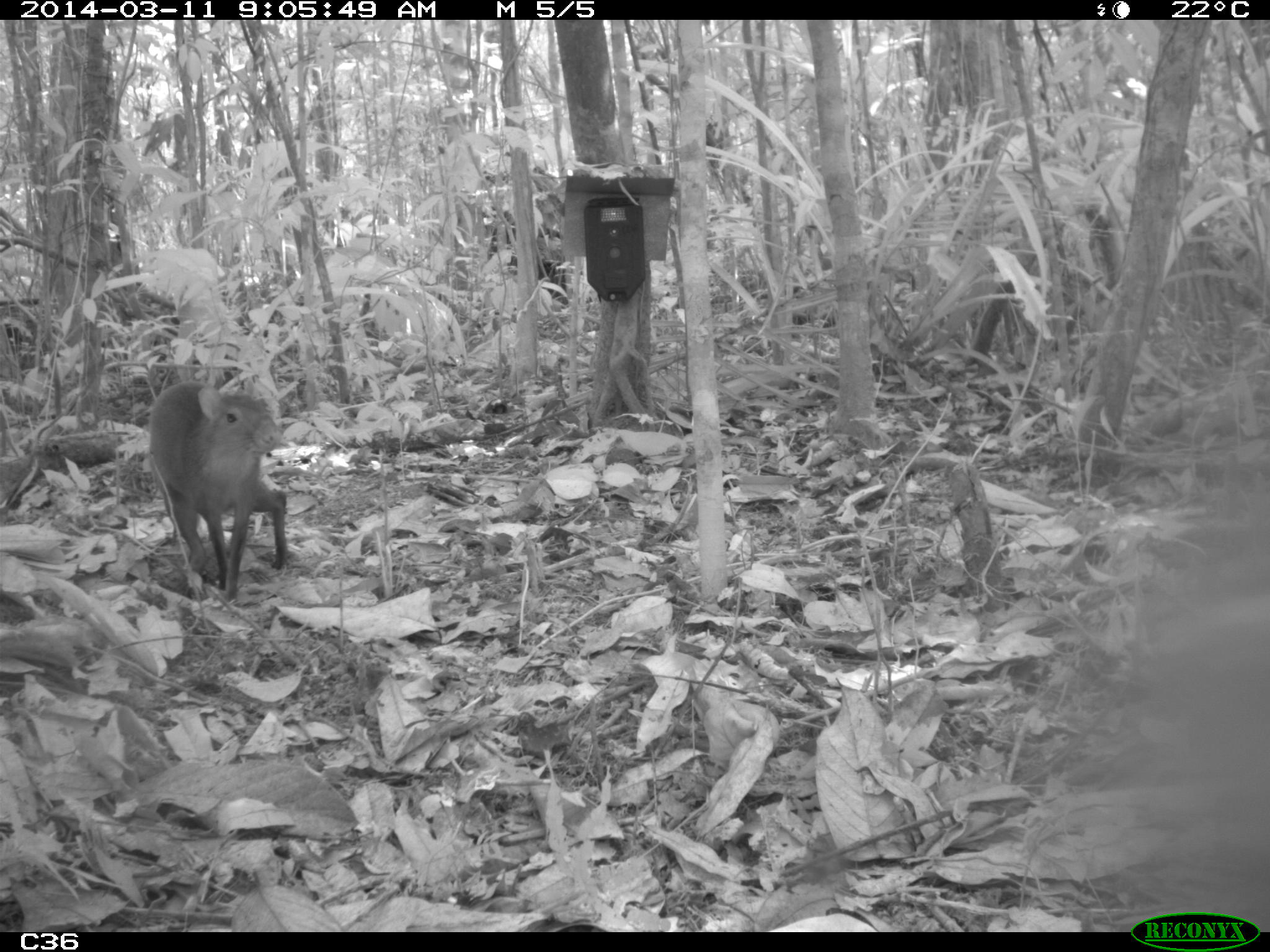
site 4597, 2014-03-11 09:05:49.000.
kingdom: Animalia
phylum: Chordata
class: Mammalia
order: Rodentia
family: Dasyproctidae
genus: Dasyprocta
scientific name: Dasyprocta leporina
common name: red-rumped agouti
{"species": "Dasyprocta leporina (red-rumped agouti)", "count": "1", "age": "adult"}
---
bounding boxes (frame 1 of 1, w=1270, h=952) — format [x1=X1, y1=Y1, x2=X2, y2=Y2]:
dasyprocta leporina: [x1=146, y1=379, x2=286, y2=601]